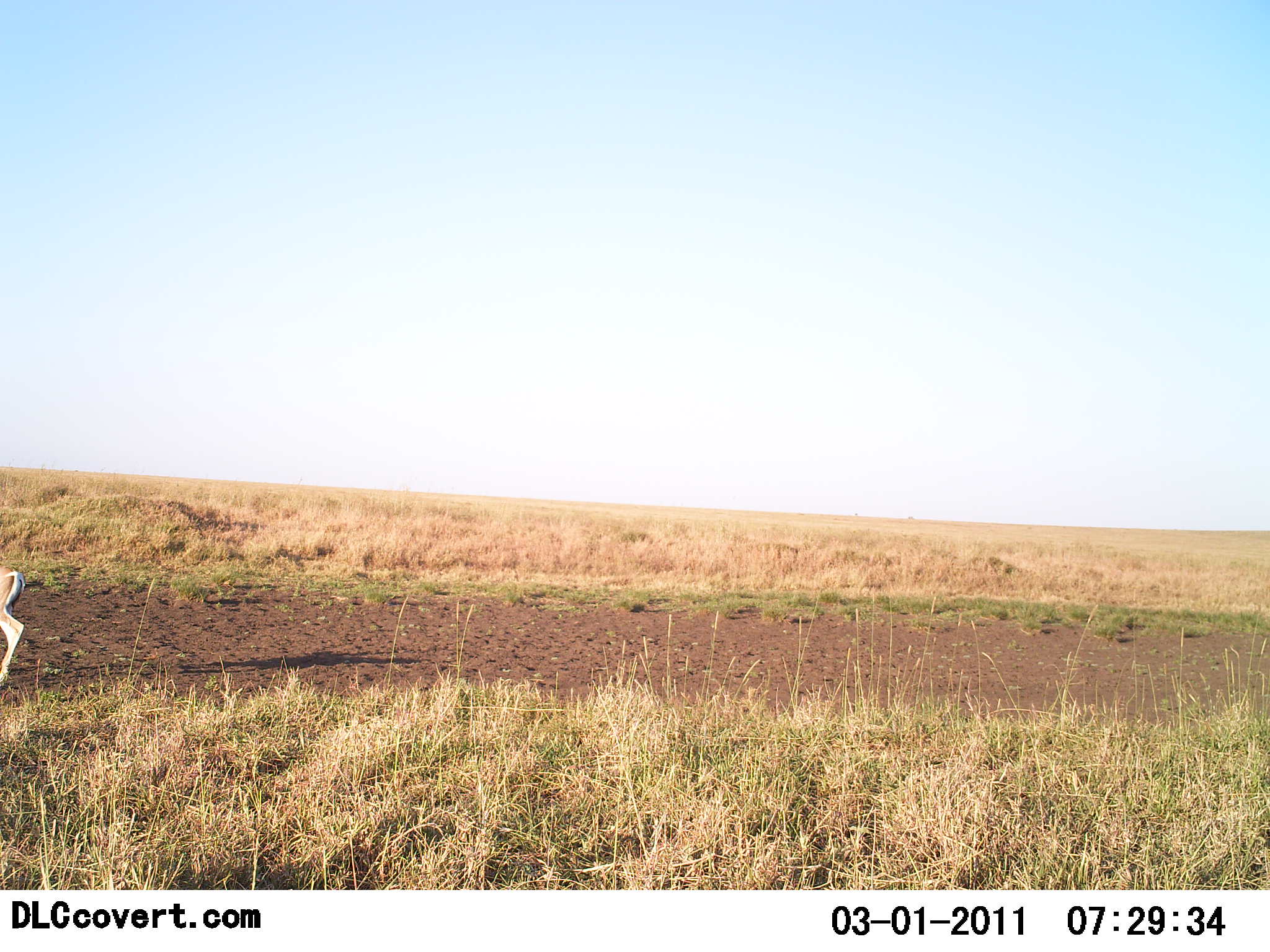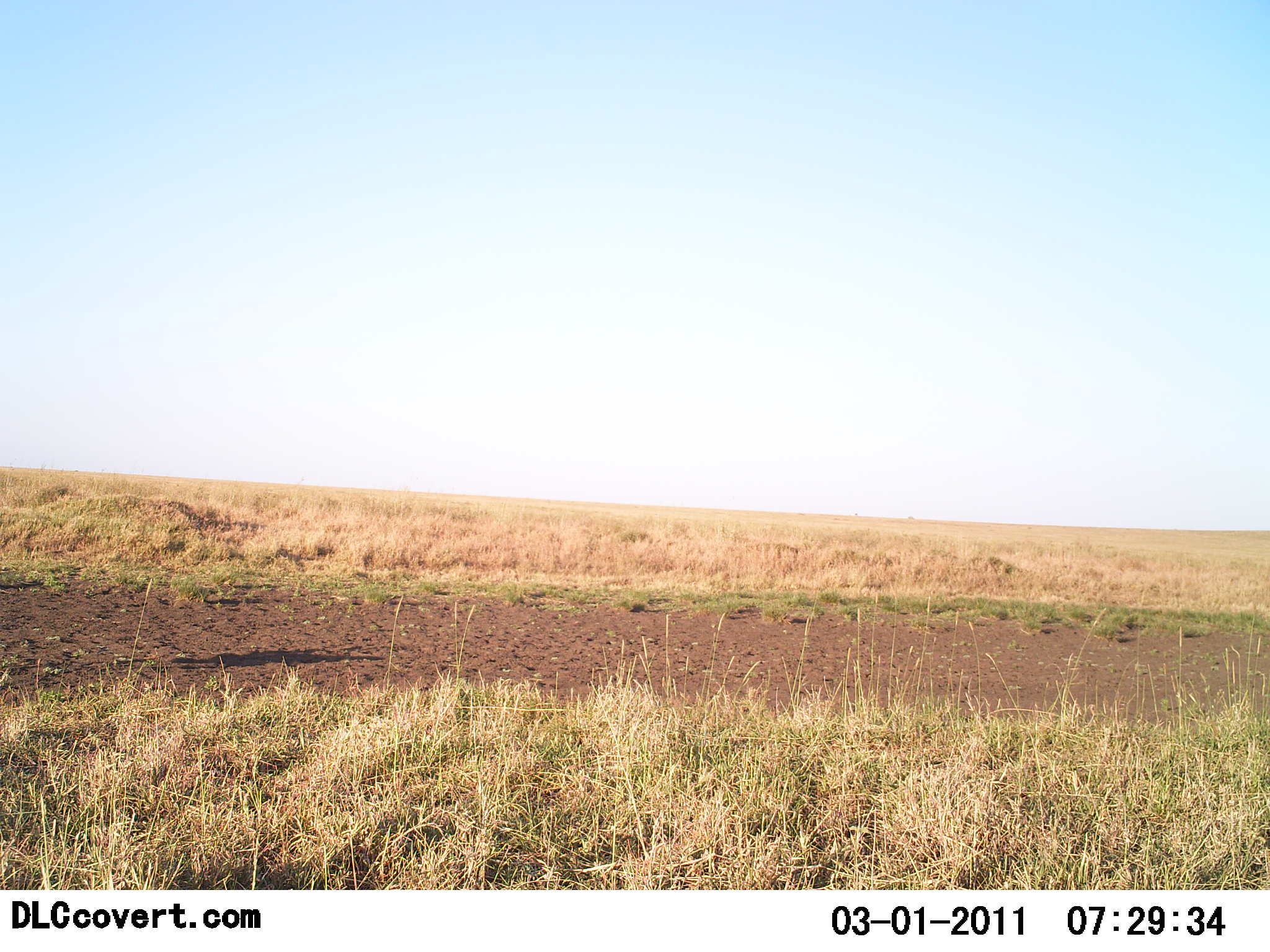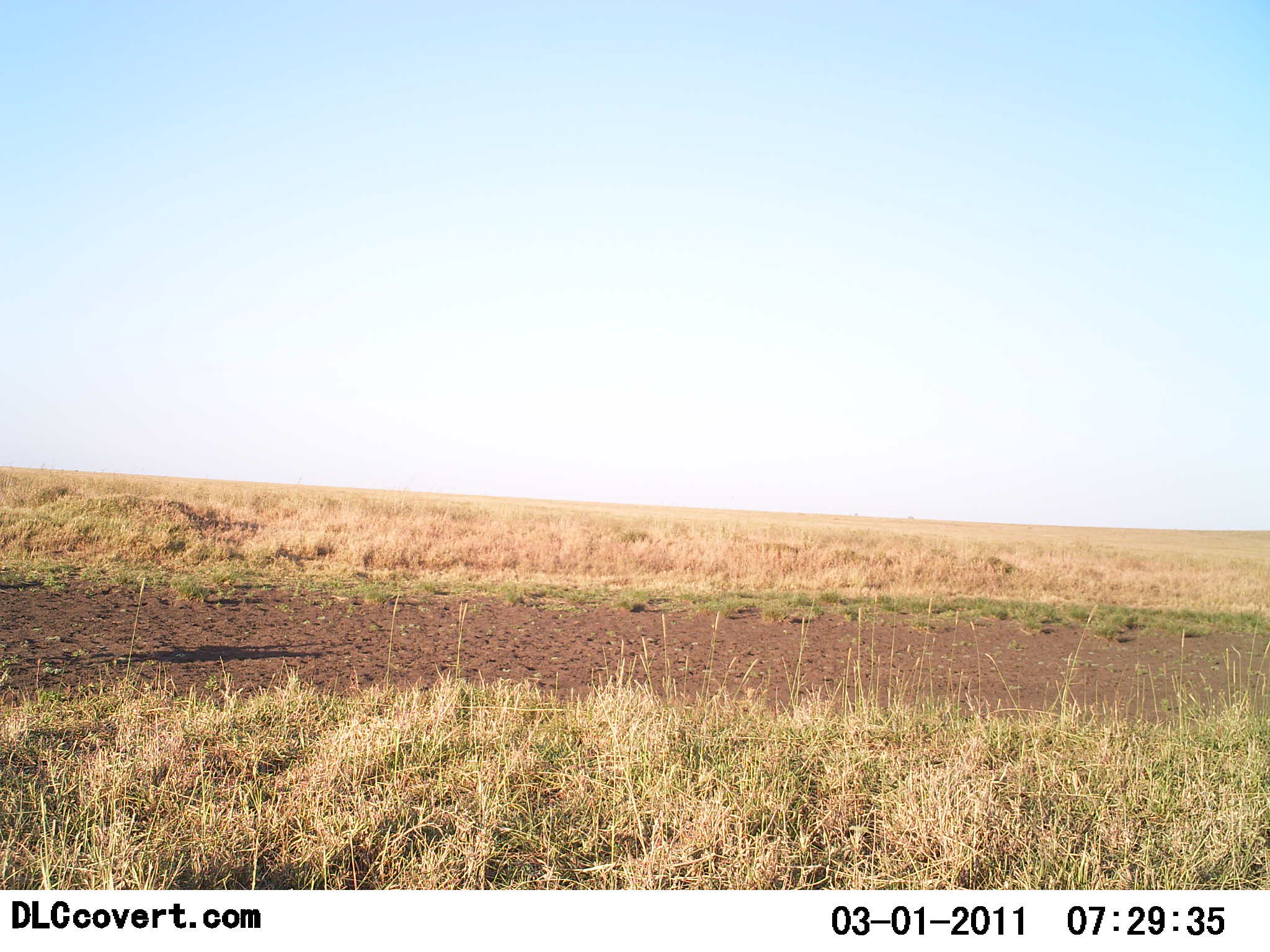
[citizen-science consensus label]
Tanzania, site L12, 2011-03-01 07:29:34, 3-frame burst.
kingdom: Animalia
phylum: Chordata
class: Mammalia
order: Artiodactyla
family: Bovidae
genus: Eudorcas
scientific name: Eudorcas thomsonii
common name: thomson's gazelle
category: gazellethomsons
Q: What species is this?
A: Gazellethomsons (thomson's gazelle) (Eudorcas thomsonii).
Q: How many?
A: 1.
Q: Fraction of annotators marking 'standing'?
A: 20%.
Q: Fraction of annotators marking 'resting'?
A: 0%.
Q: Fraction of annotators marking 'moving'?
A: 80%.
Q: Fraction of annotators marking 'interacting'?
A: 0%.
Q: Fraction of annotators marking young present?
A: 0%.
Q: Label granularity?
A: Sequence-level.